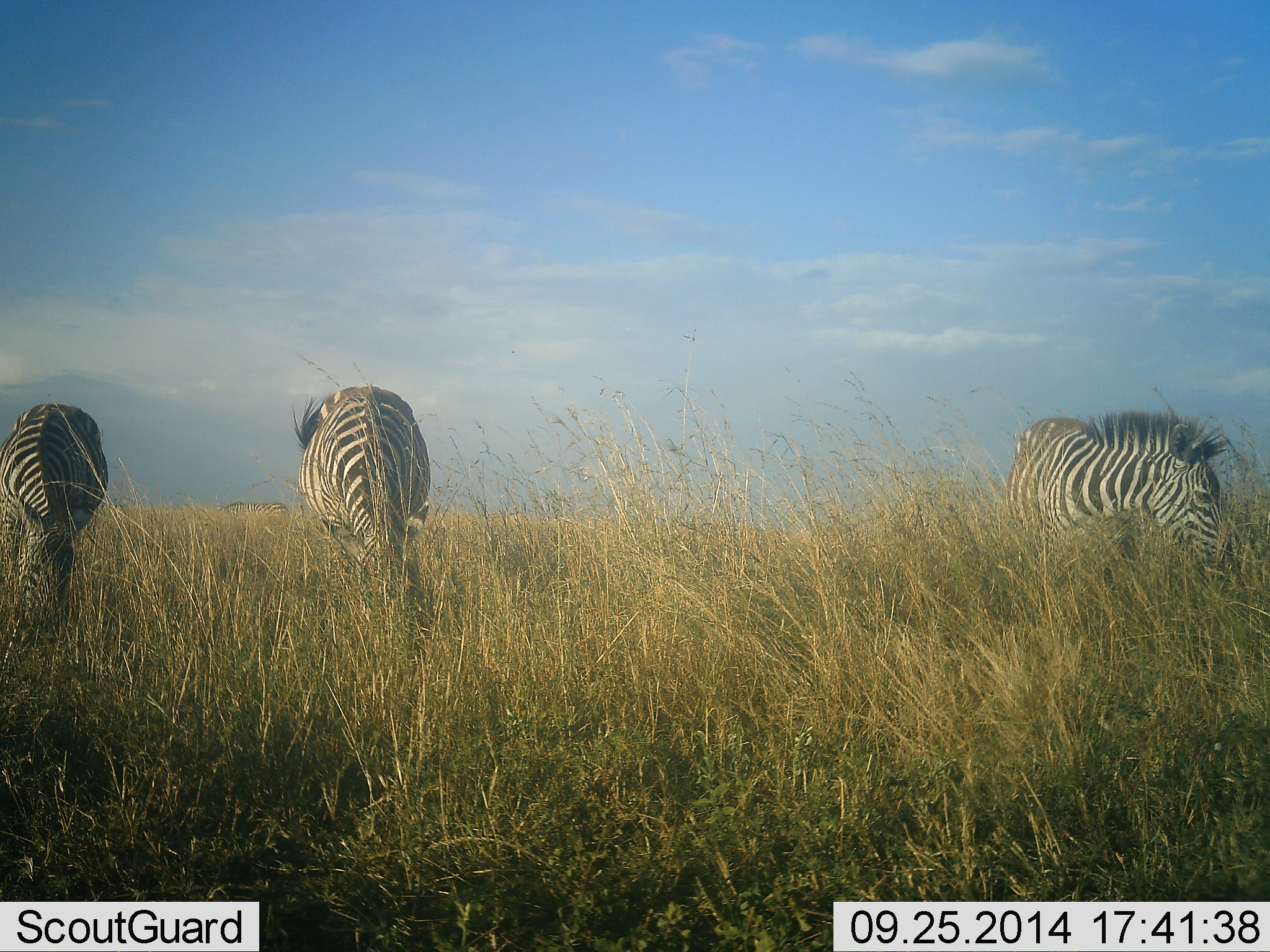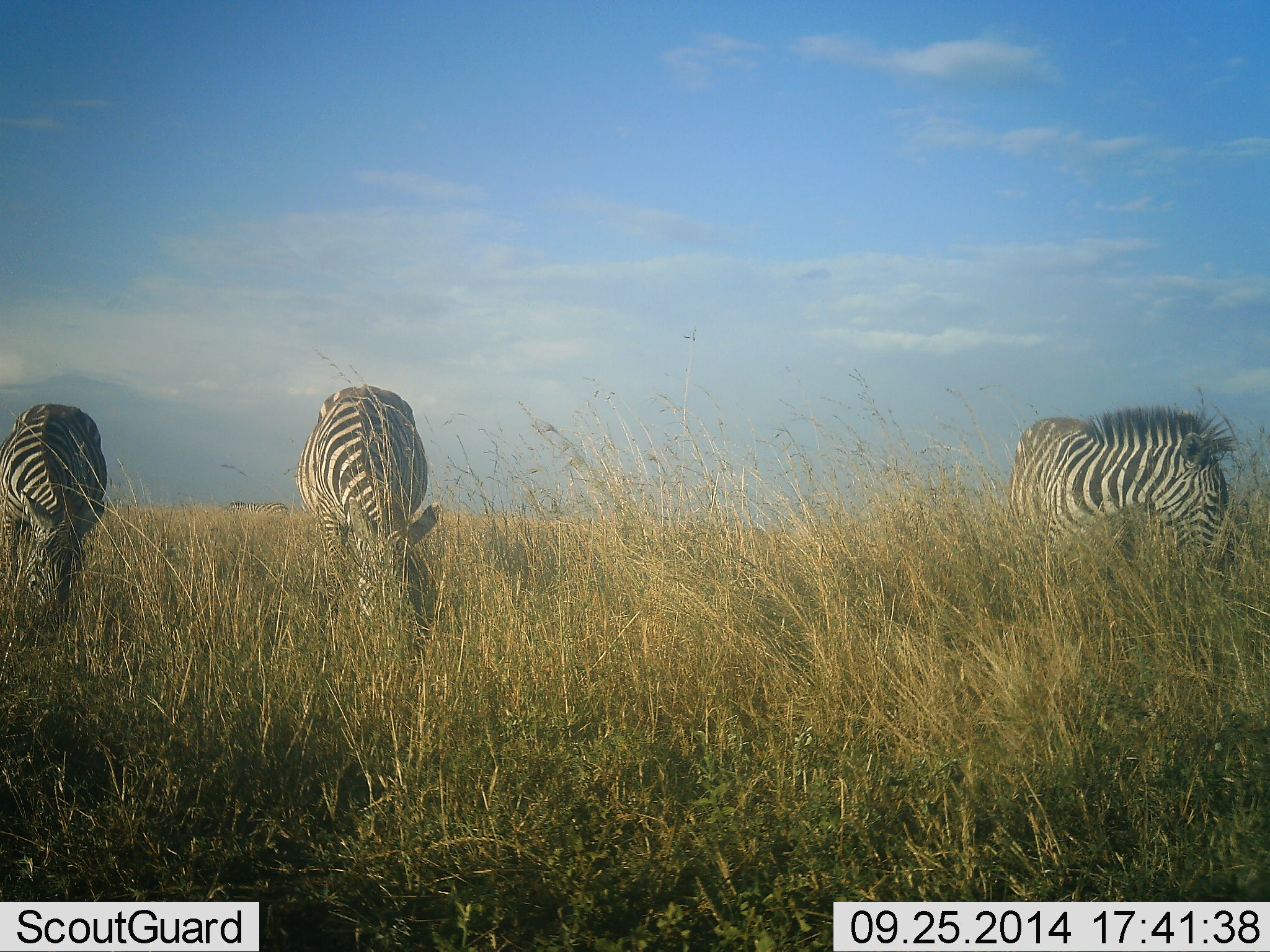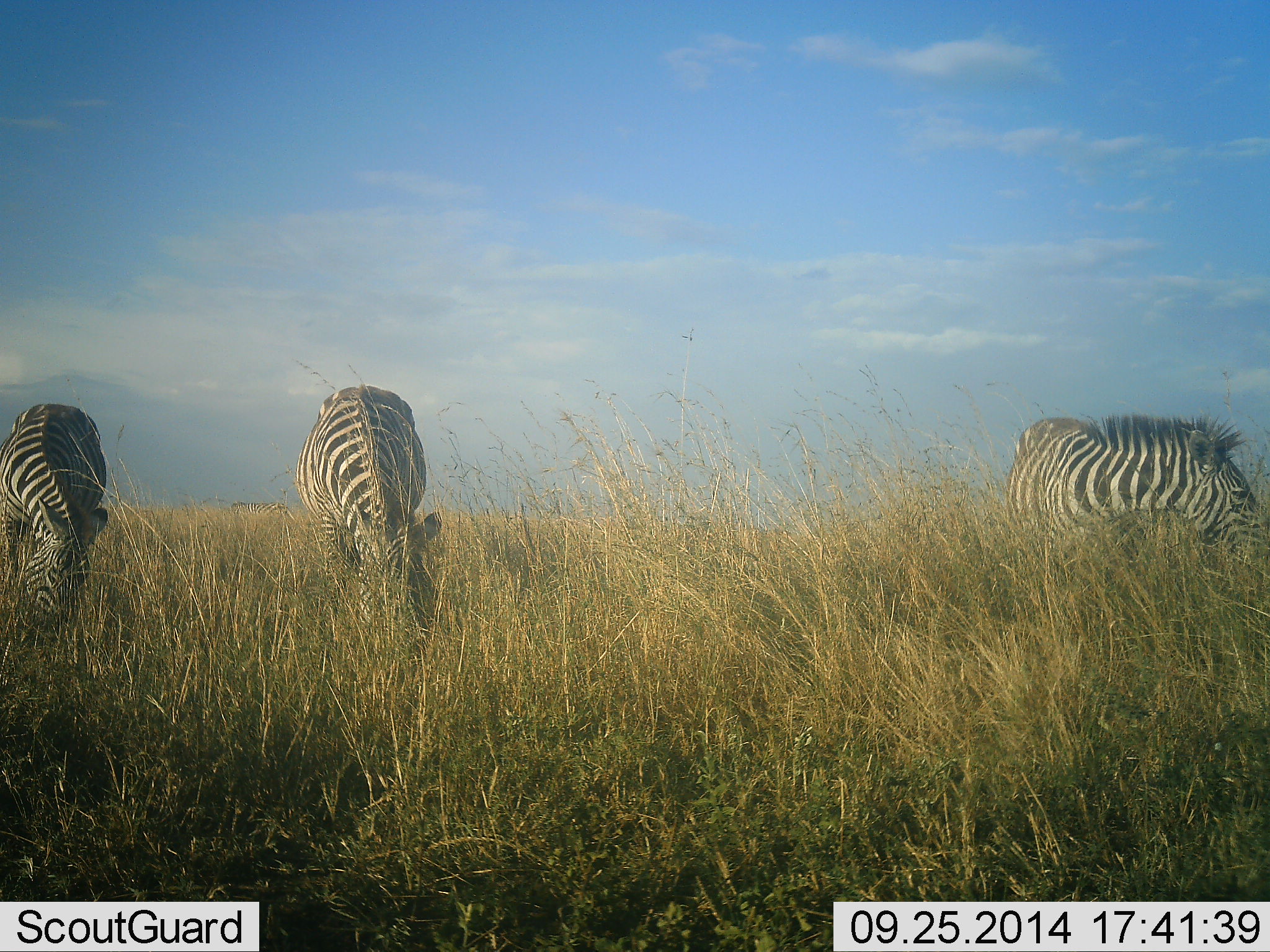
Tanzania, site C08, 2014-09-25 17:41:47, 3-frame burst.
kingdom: Animalia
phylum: Chordata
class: Mammalia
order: Perissodactyla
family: Equidae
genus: Equus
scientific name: Equus quagga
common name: plains zebra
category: zebra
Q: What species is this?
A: Zebra (plains zebra) (Equus quagga).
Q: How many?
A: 3.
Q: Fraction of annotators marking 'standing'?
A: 10%.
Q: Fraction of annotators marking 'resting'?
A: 0%.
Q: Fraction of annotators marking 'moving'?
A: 0%.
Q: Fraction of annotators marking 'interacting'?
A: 0%.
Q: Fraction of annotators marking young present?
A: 0%.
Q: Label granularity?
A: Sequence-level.